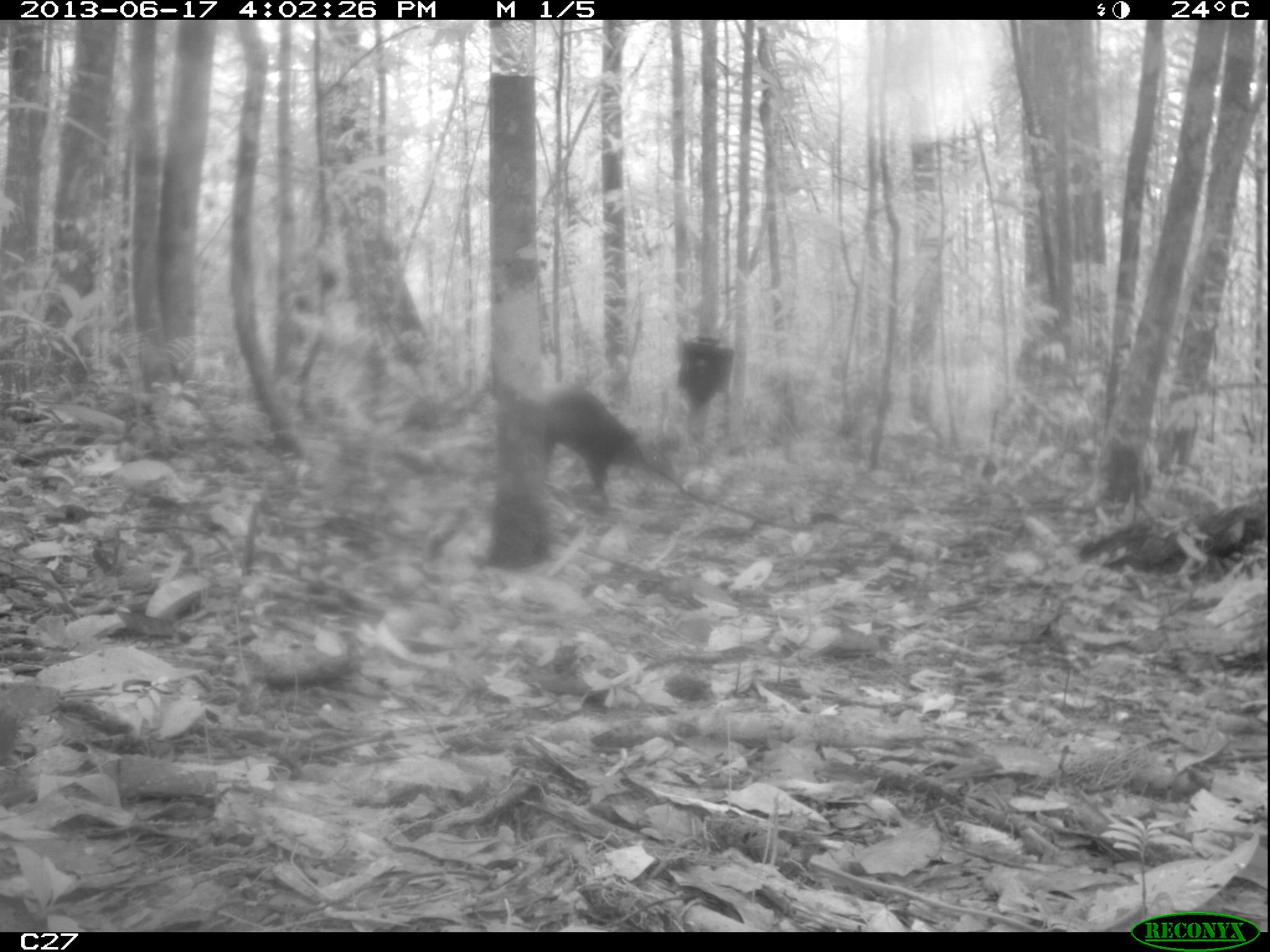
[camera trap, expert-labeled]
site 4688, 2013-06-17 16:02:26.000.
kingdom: Animalia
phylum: Chordata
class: Mammalia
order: Rodentia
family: Dasyproctidae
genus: Dasyprocta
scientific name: Dasyprocta leporina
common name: red-rumped agouti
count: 1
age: adult